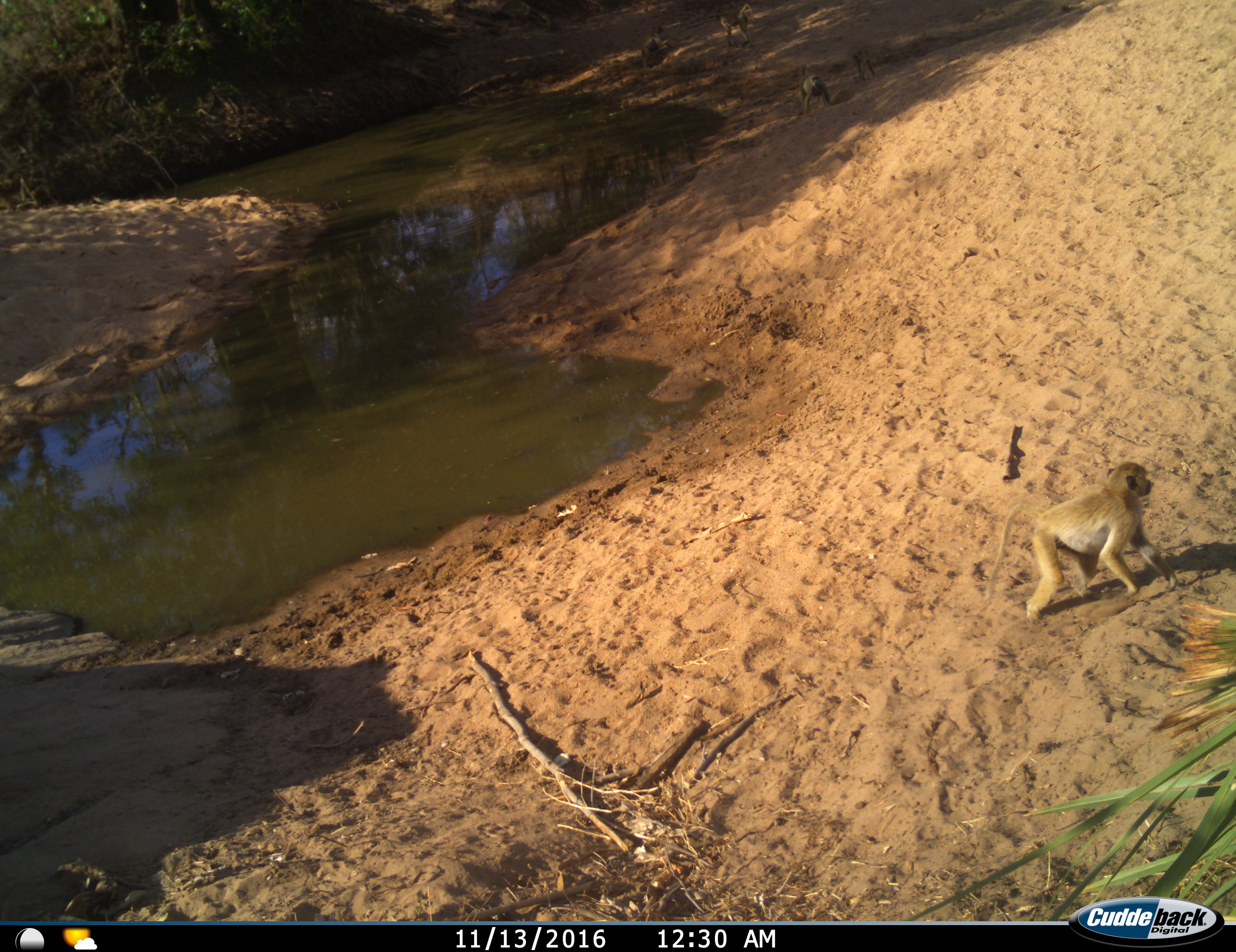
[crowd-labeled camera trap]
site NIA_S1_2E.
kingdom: Animalia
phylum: Chordata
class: Mammalia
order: Primates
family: Cercopithecidae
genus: Papio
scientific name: Papio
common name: baboon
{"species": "baboon (Papio)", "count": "5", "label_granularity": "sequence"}